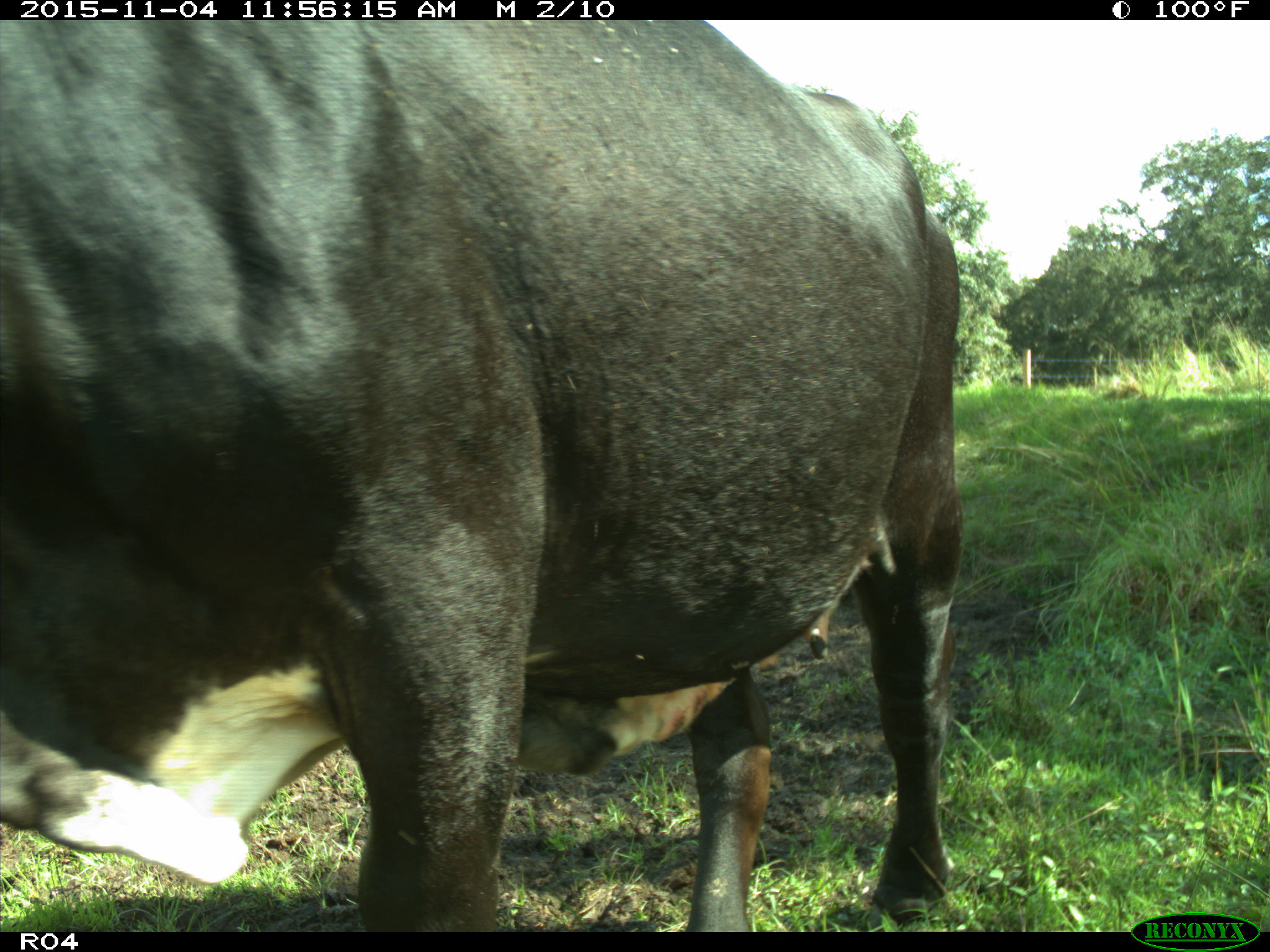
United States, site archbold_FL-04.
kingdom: Animalia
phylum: Chordata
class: Mammalia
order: Artiodactyla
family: Bovidae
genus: Bos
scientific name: Bos taurus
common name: domestic cow